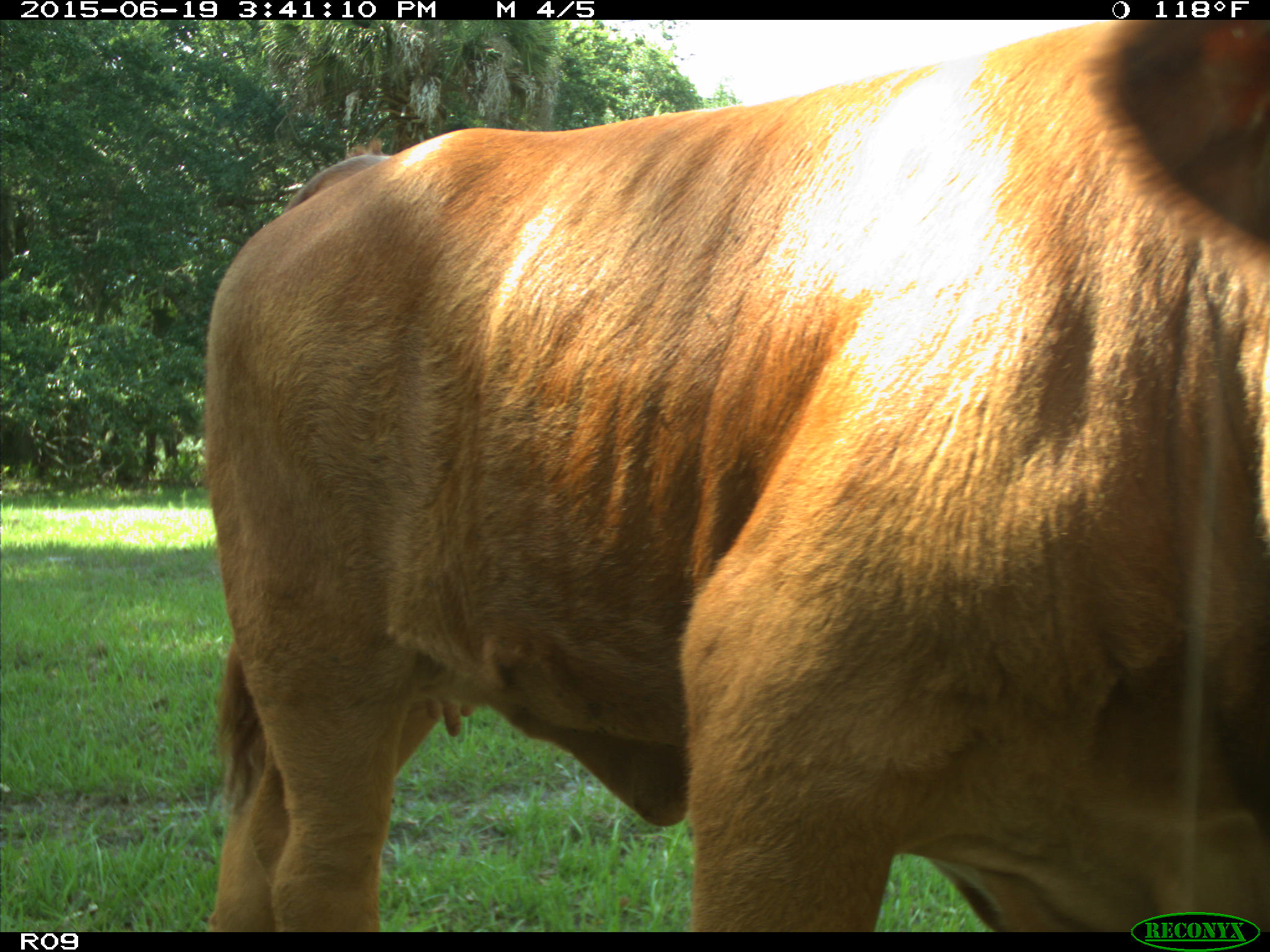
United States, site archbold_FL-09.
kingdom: Animalia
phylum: Chordata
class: Mammalia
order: Artiodactyla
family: Bovidae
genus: Bos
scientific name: Bos taurus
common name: domestic cow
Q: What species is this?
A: Bos taurus (domestic cow).